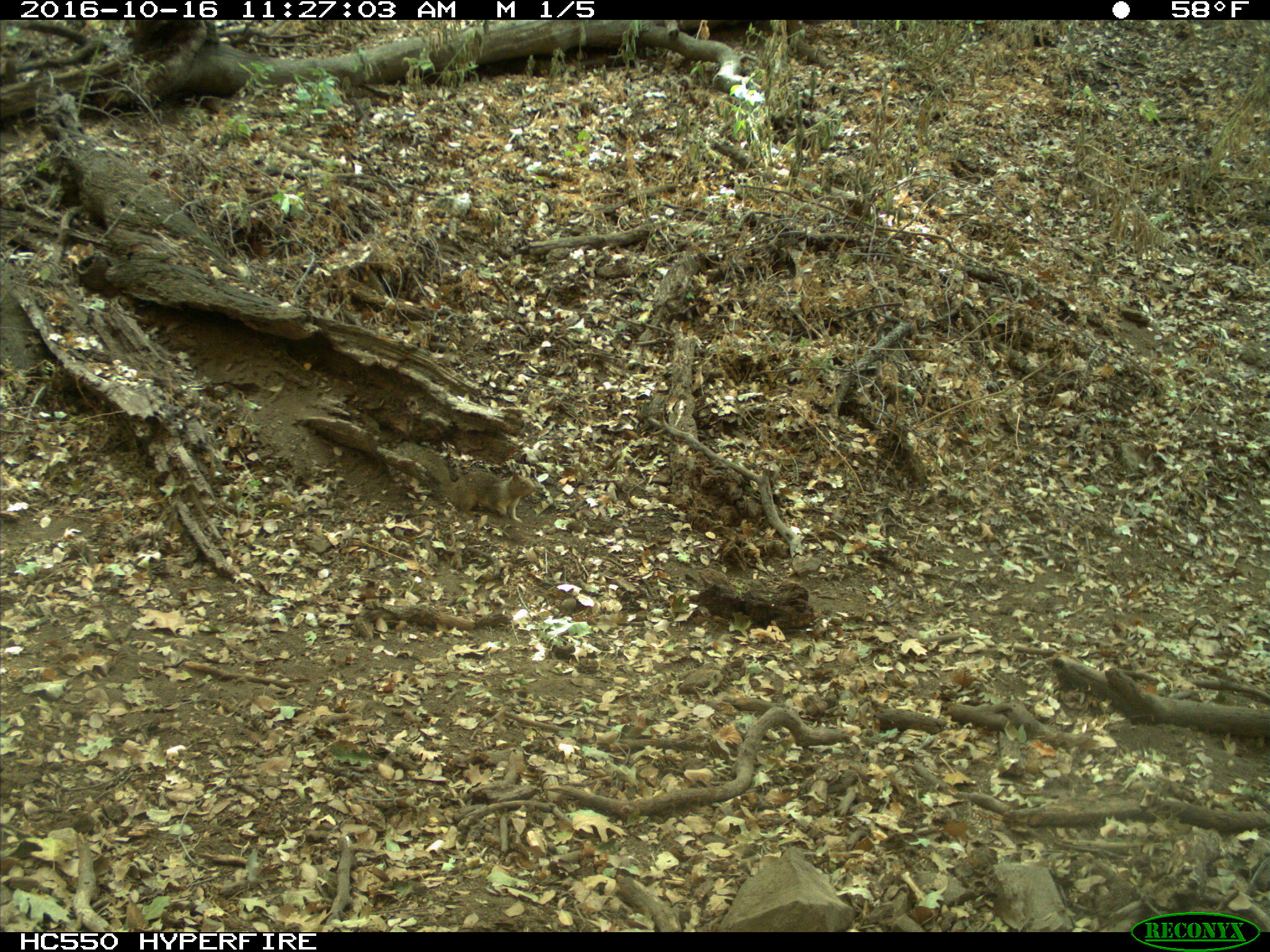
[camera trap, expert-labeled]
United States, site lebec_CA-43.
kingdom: Animalia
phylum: Chordata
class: Mammalia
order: Rodentia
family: Sciuridae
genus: Otospermophilus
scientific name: Otospermophilus beecheyi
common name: california ground squirrel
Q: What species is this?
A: Otospermophilus beecheyi (california ground squirrel).